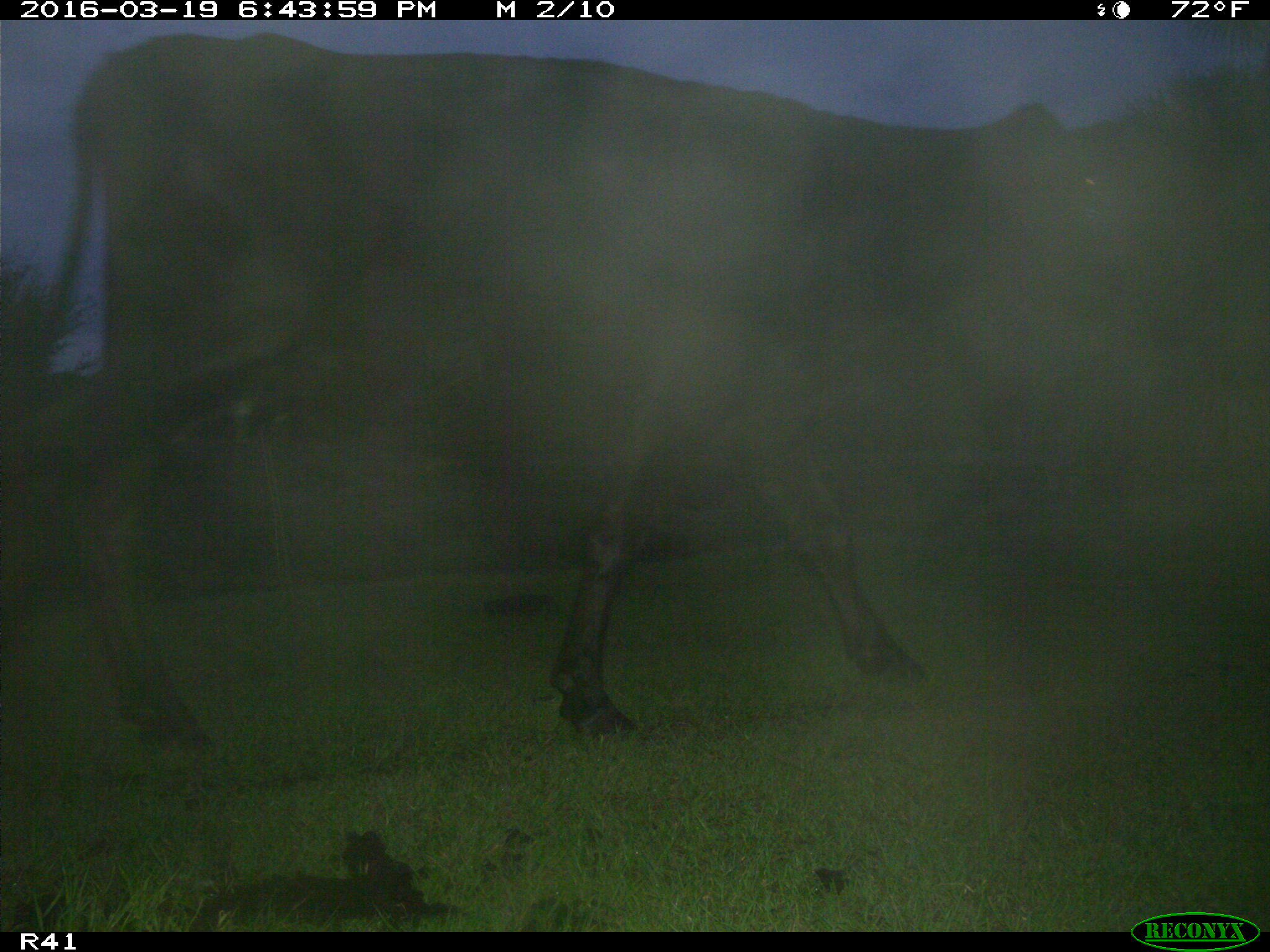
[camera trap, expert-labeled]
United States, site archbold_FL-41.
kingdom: Animalia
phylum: Chordata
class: Mammalia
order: Artiodactyla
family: Bovidae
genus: Bos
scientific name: Bos taurus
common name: domestic cow